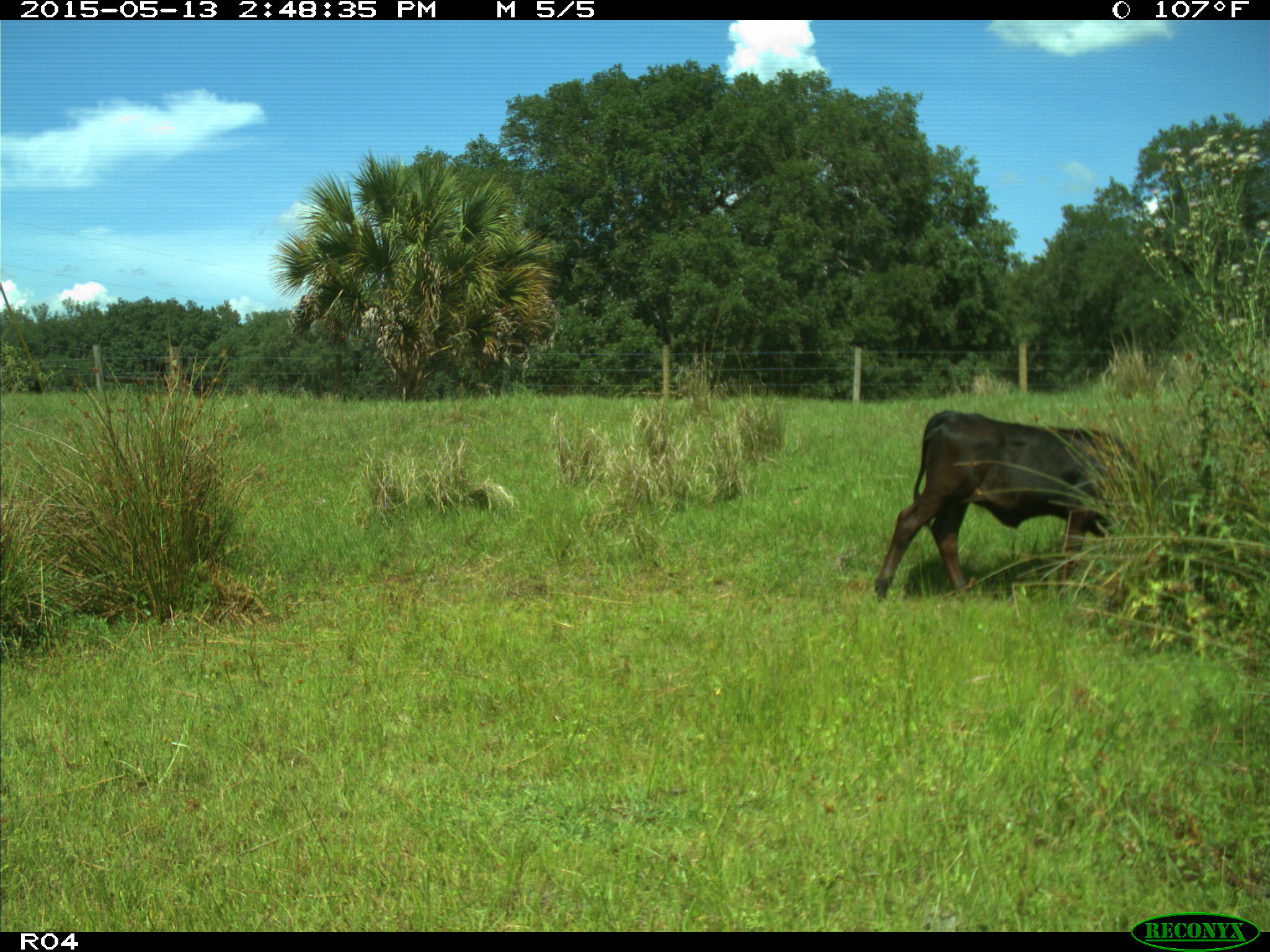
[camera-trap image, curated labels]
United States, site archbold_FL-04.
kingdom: Animalia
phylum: Chordata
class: Mammalia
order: Artiodactyla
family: Bovidae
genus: Bos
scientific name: Bos taurus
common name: domestic cow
Bos taurus (domestic cow).